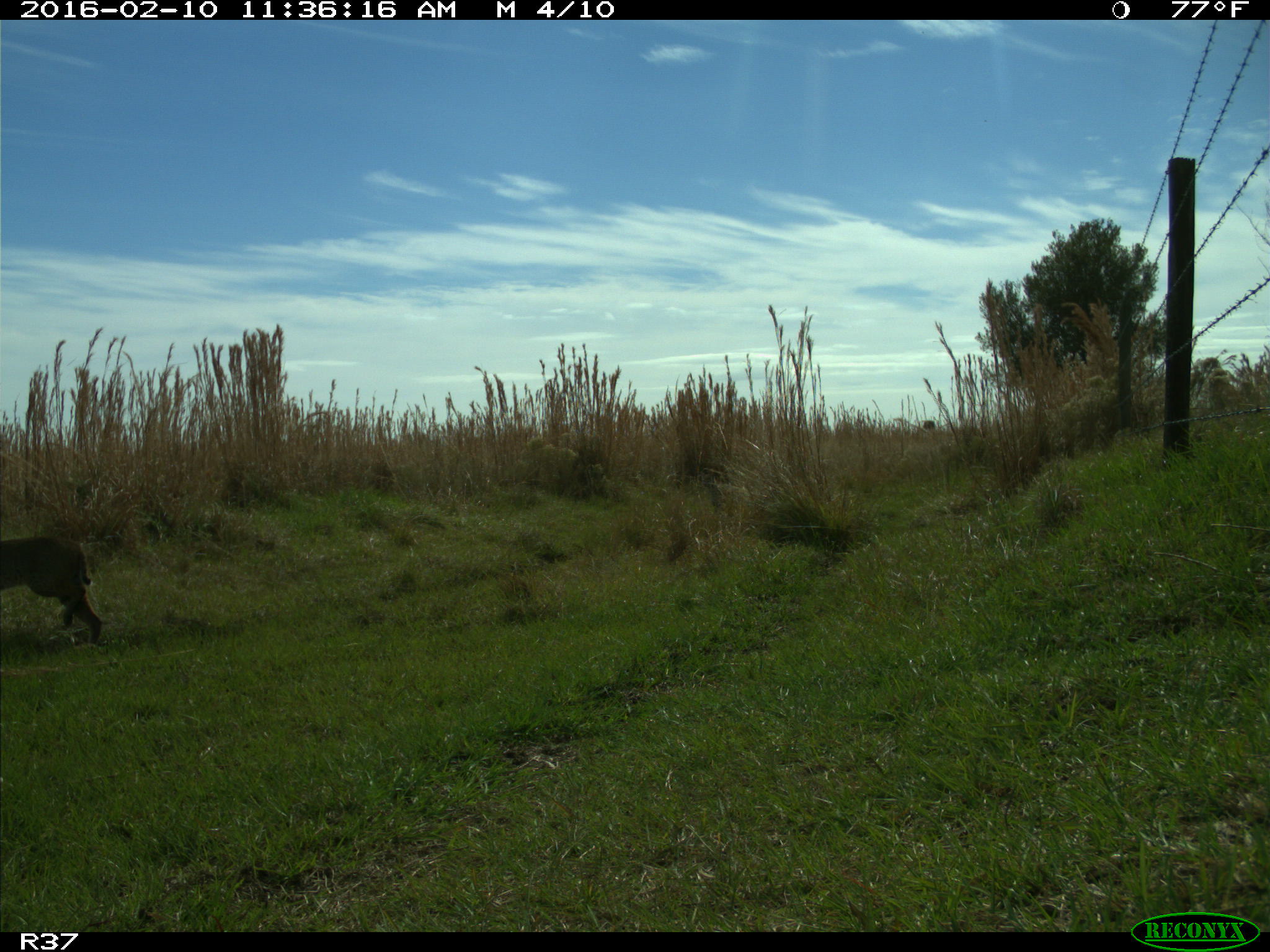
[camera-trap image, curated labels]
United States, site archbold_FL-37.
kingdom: Animalia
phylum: Chordata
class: Mammalia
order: Carnivora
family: Felidae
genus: Lynx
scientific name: Lynx rufus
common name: bobcat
Lynx rufus (bobcat).